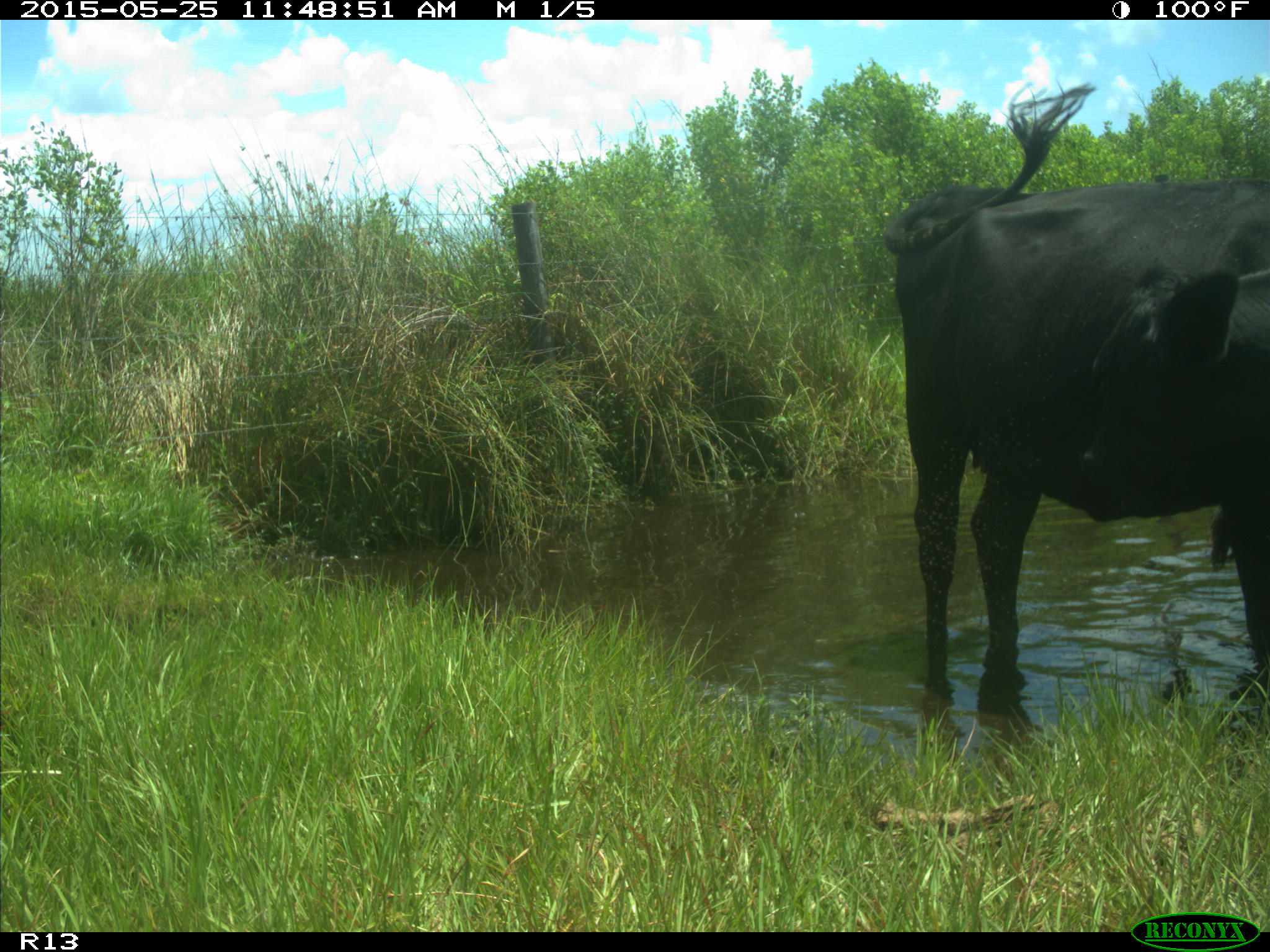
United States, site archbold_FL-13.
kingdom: Animalia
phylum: Chordata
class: Mammalia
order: Artiodactyla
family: Bovidae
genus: Bos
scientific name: Bos taurus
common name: domestic cow